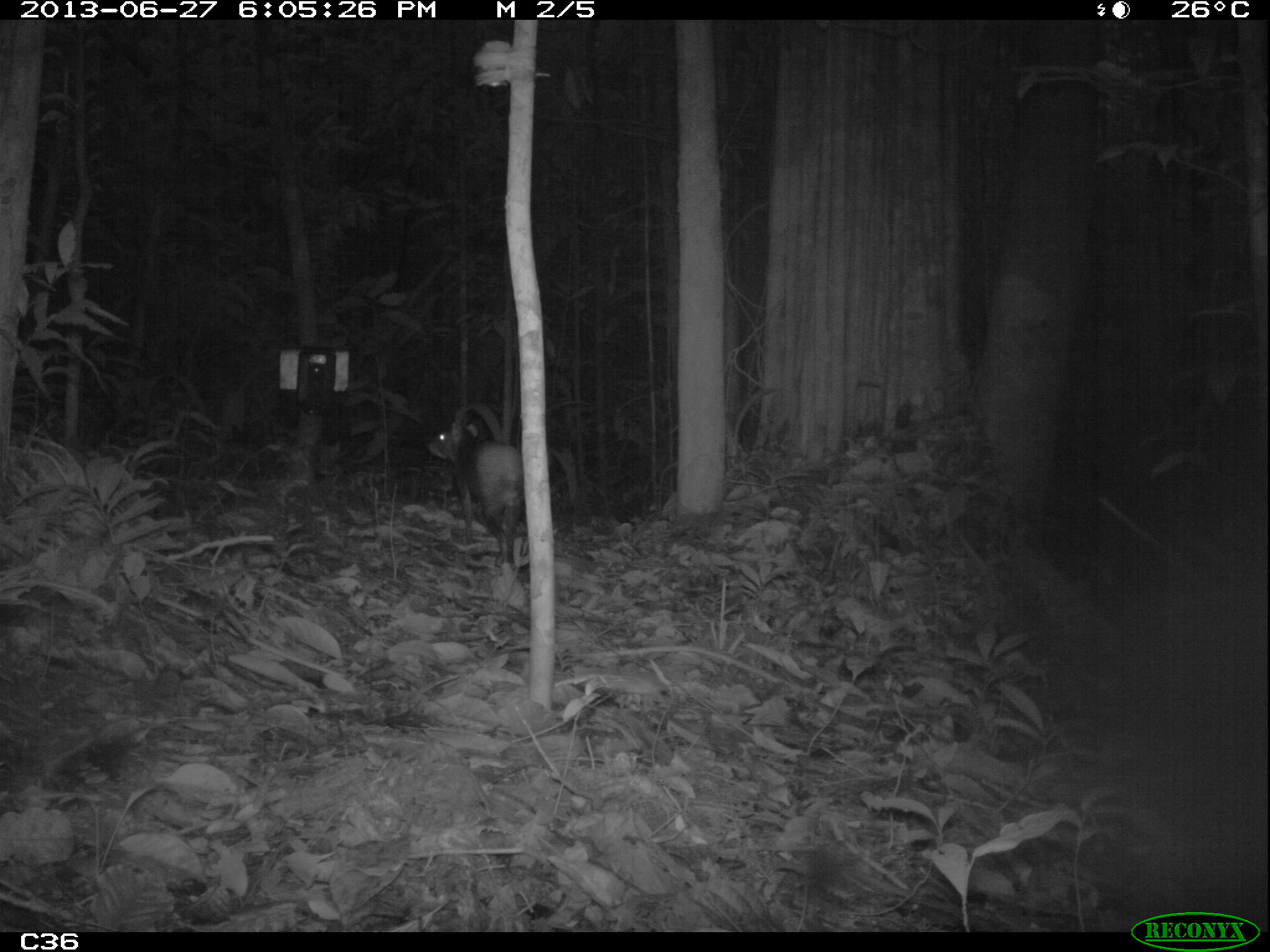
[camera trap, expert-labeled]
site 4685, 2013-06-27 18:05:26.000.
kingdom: Animalia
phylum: Chordata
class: Mammalia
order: Rodentia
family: Dasyproctidae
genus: Dasyprocta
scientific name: Dasyprocta leporina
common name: red-rumped agouti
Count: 1.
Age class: adult.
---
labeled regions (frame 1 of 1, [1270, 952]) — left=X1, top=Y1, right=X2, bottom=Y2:
dasyprocta leporina: left=426, top=422, right=524, bottom=564